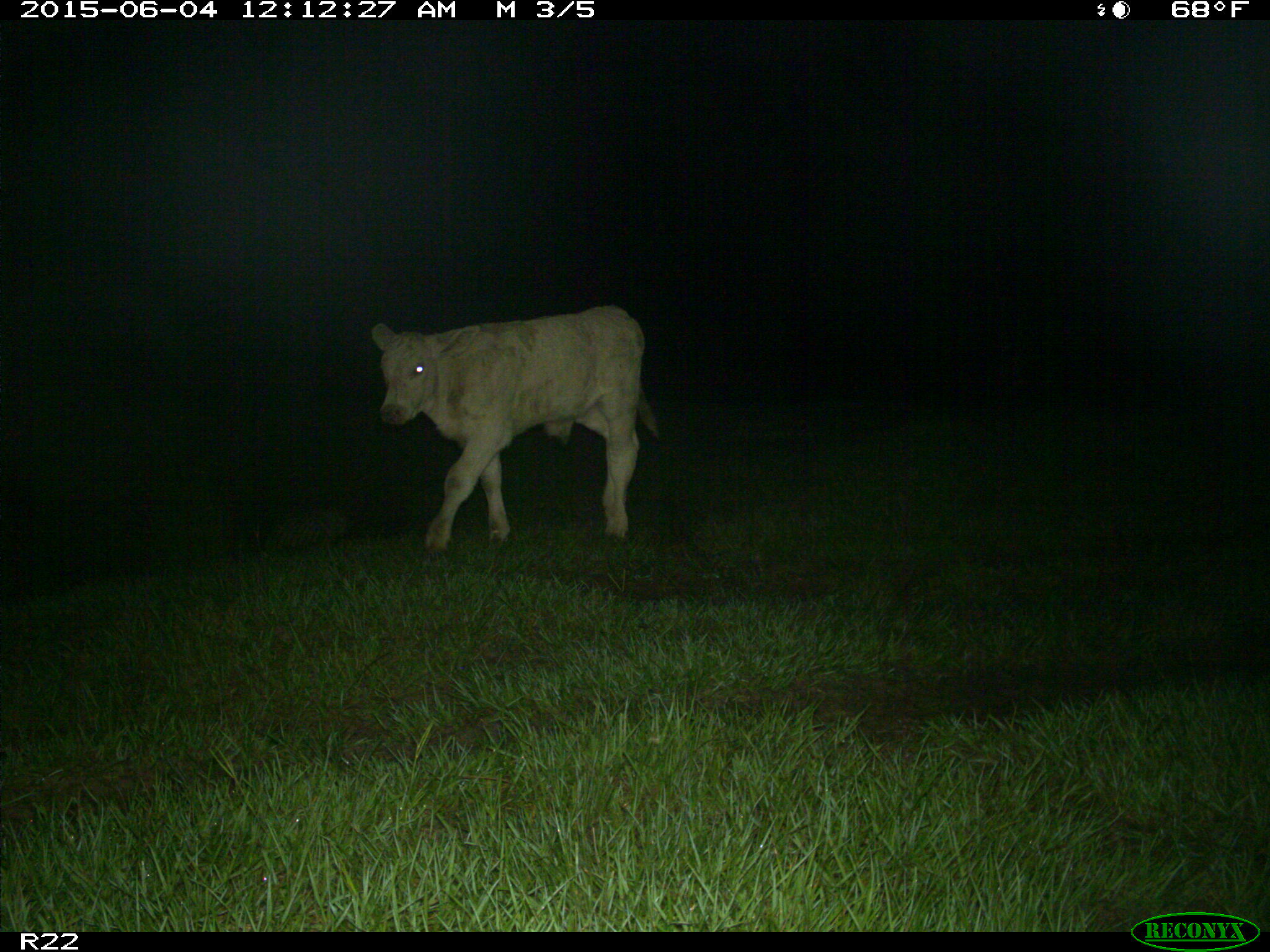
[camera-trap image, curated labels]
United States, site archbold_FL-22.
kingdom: Animalia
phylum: Chordata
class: Mammalia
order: Artiodactyla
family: Bovidae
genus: Bos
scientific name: Bos taurus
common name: domestic cow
Bos taurus (domestic cow).